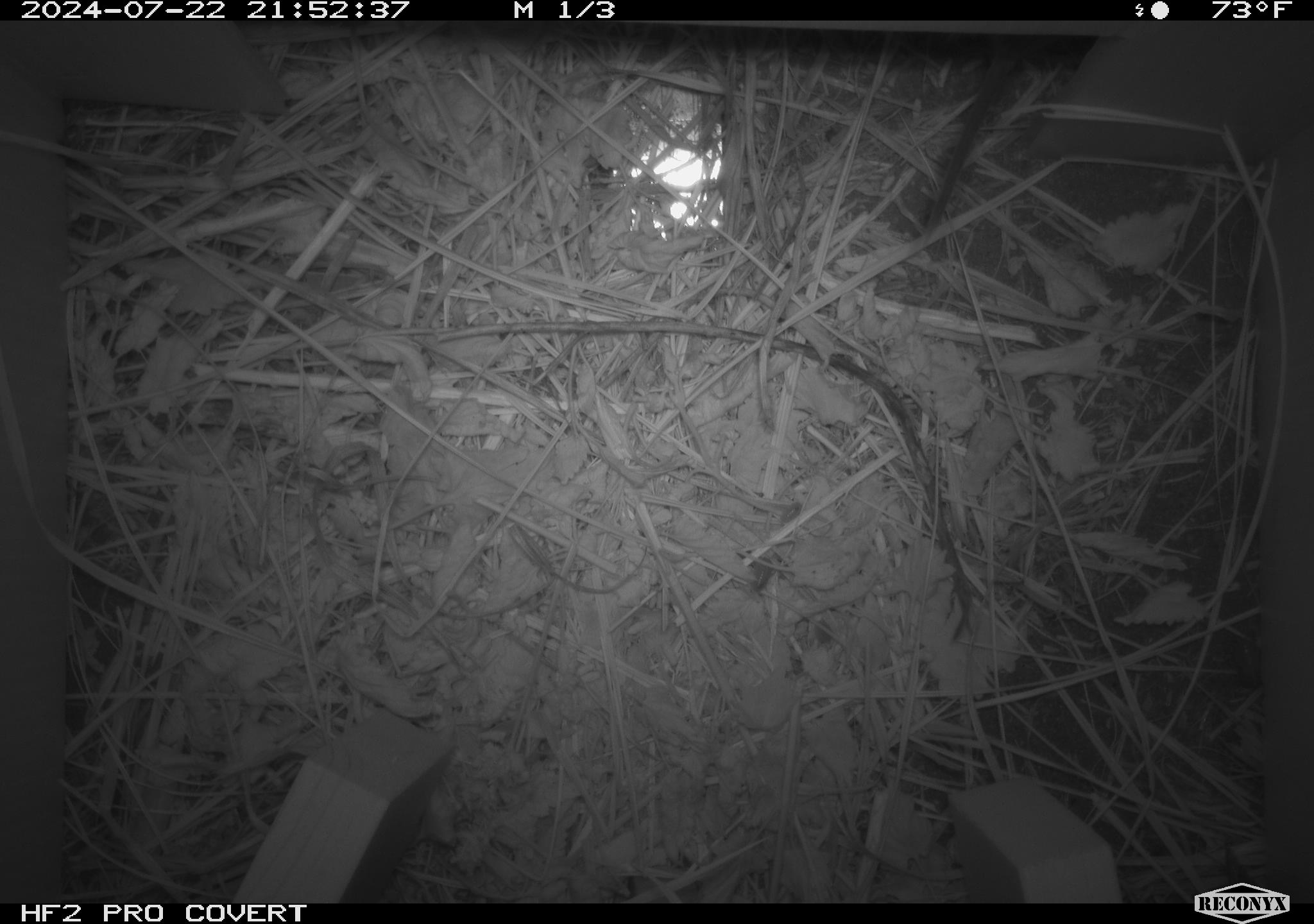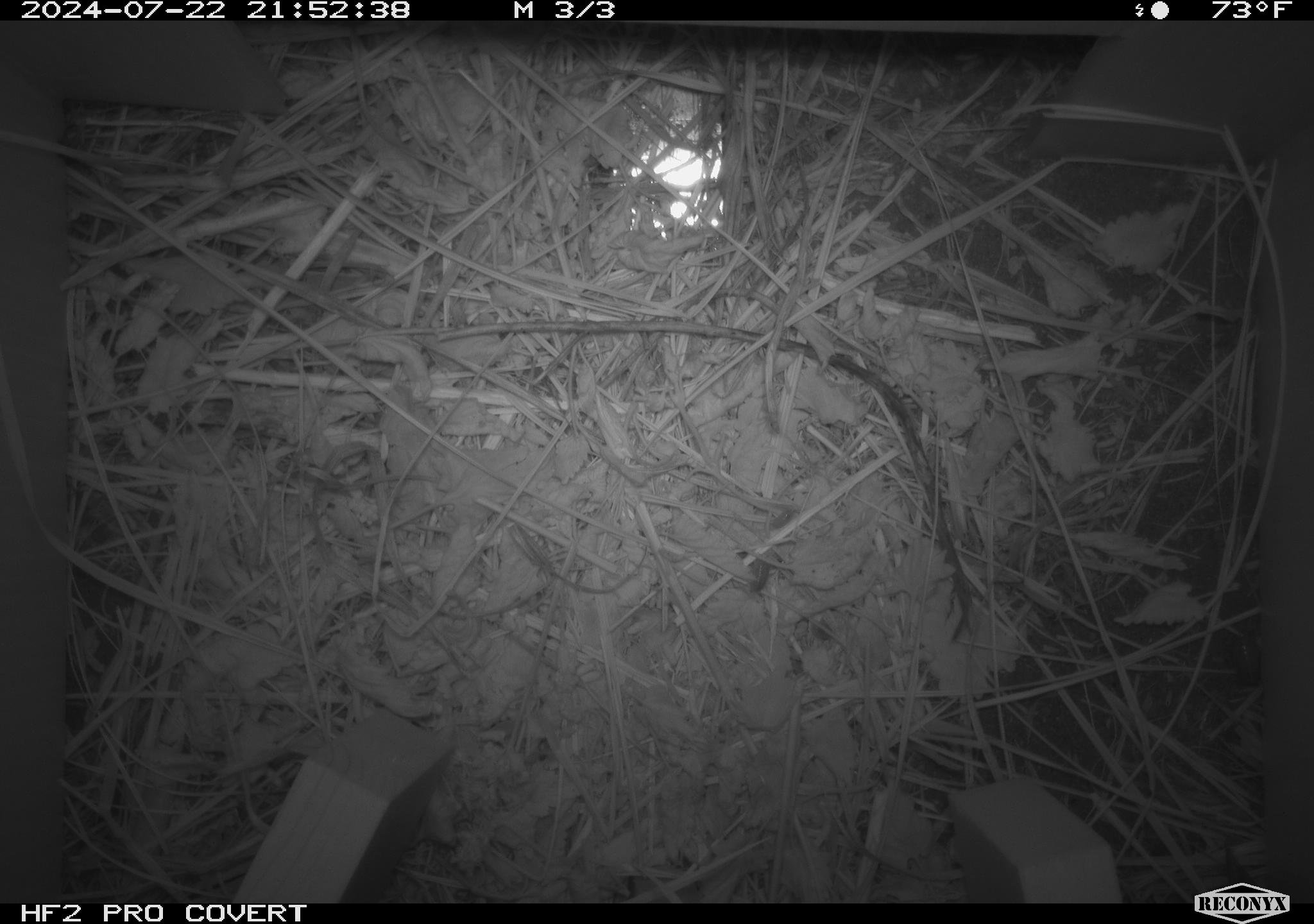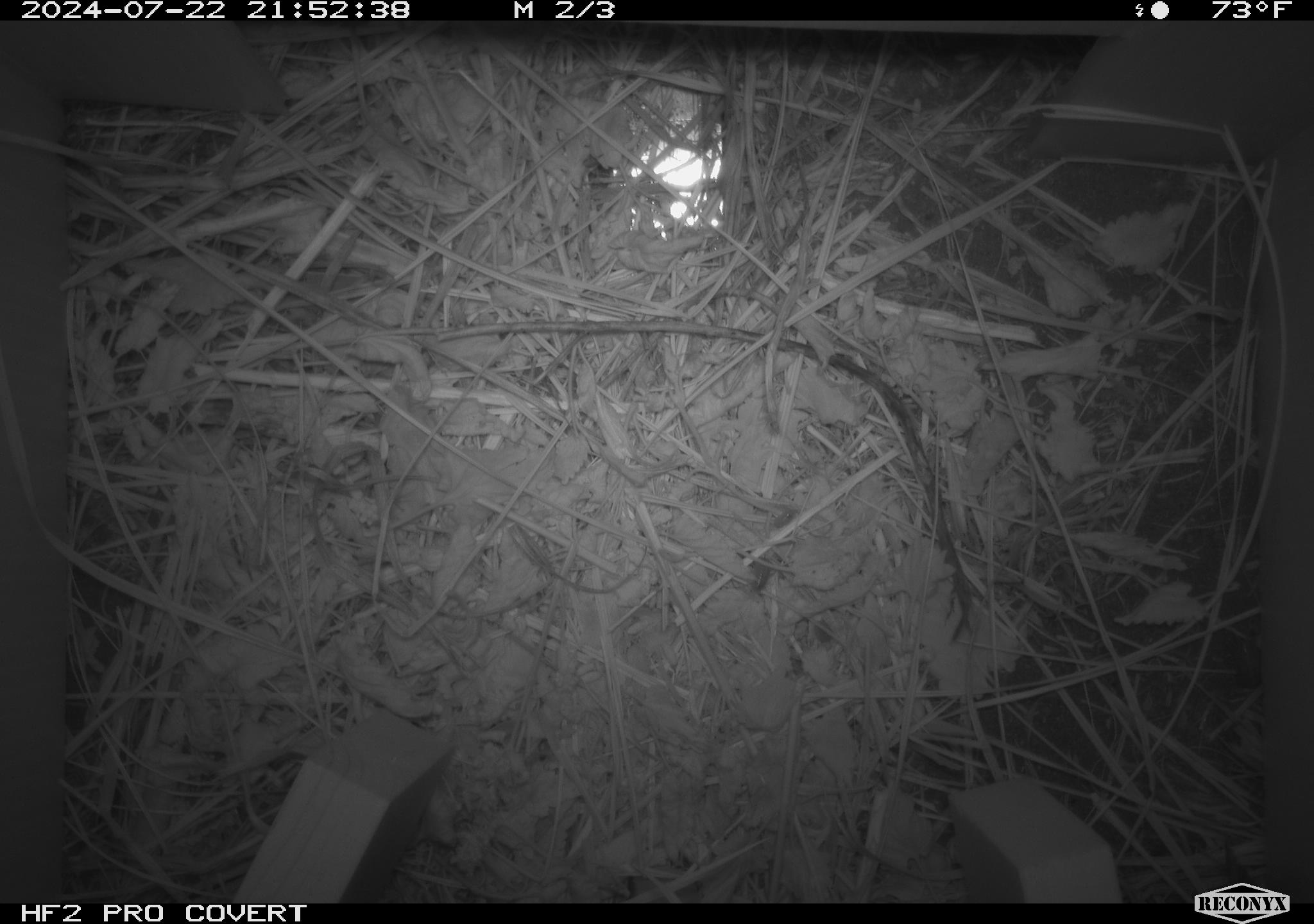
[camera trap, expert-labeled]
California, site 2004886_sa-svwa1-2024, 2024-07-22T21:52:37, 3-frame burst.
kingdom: Animalia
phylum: Chordata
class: Mammalia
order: Rodentia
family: Cricetidae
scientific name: Arvicolinae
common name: voles, lemmings, and muskrats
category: arvicolinae subfamily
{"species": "arvicolinae subfamily (voles, lemmings, and muskrats) (Arvicolinae)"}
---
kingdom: Animalia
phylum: Arthropoda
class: Malacostraca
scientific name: Malacostraca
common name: amphipods, crabs, isopods, krill, lobsters and shrimps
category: malacostracan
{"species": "malacostracan (amphipods, crabs, isopods, krill, lobsters and shrimps) (Malacostraca)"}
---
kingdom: Animalia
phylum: Arthropoda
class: Insecta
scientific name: Insecta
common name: insect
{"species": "insect (Insecta)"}